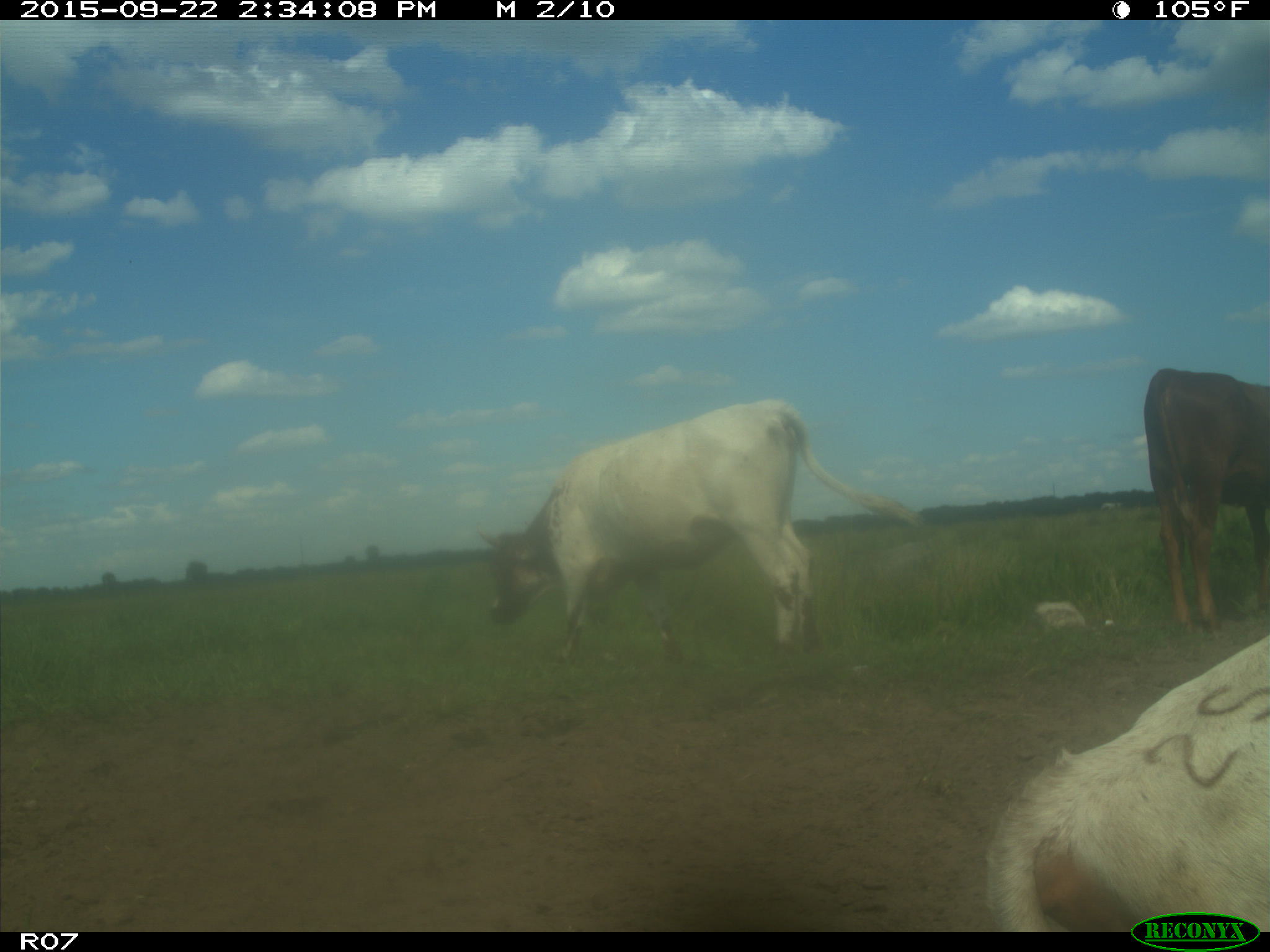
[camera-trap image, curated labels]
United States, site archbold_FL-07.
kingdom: Animalia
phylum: Chordata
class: Mammalia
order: Artiodactyla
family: Bovidae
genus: Bos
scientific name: Bos taurus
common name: domestic cow